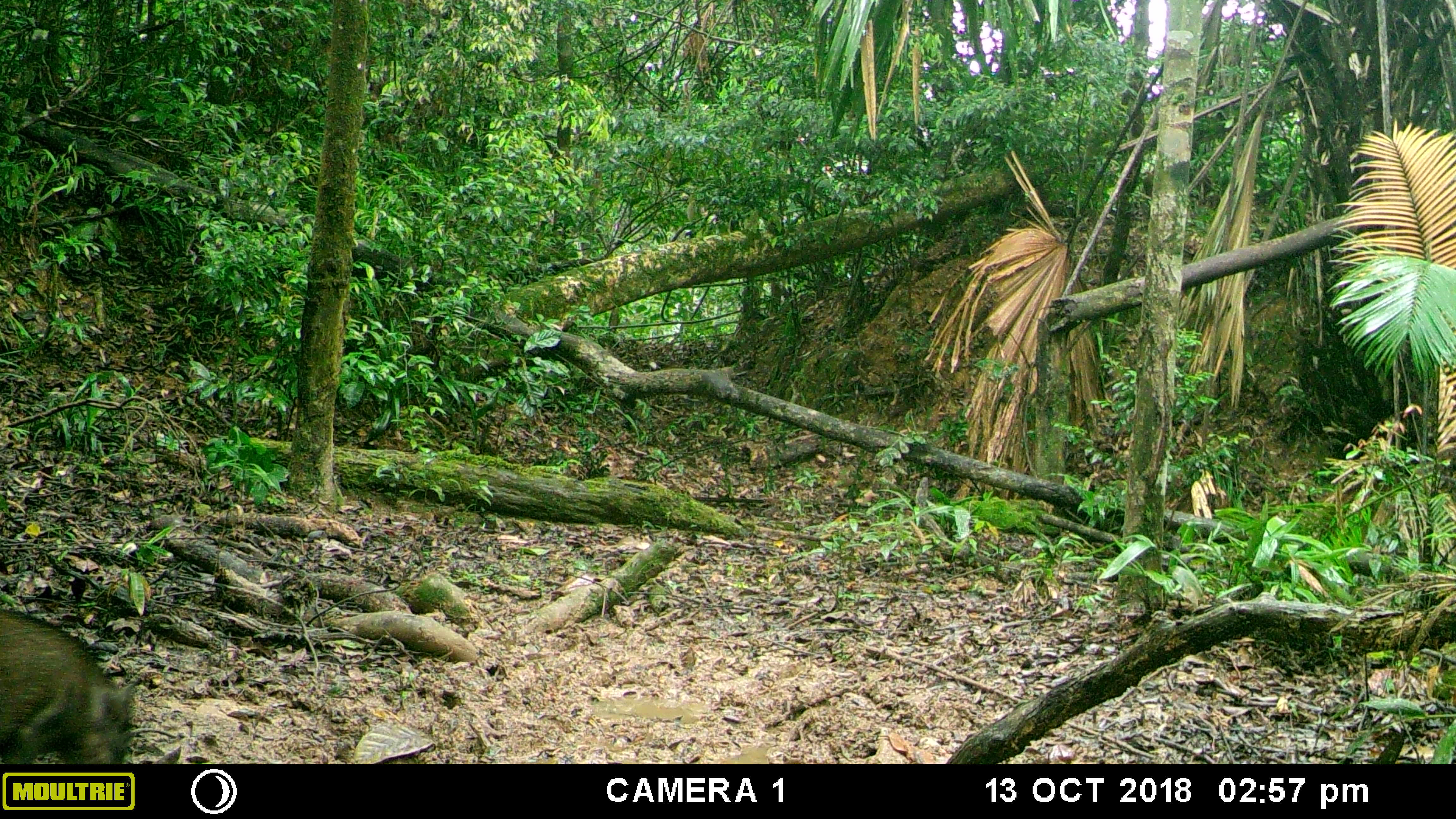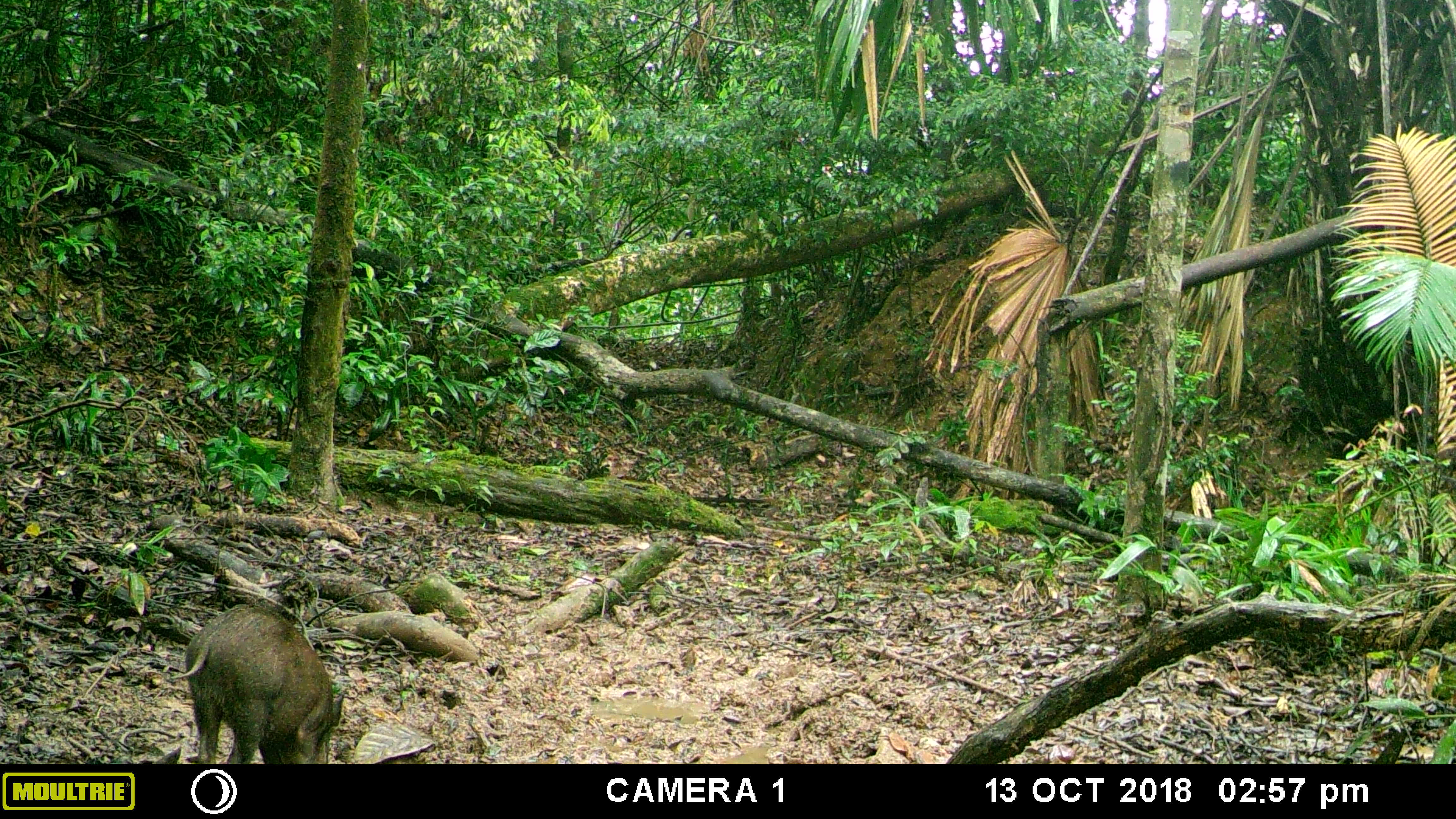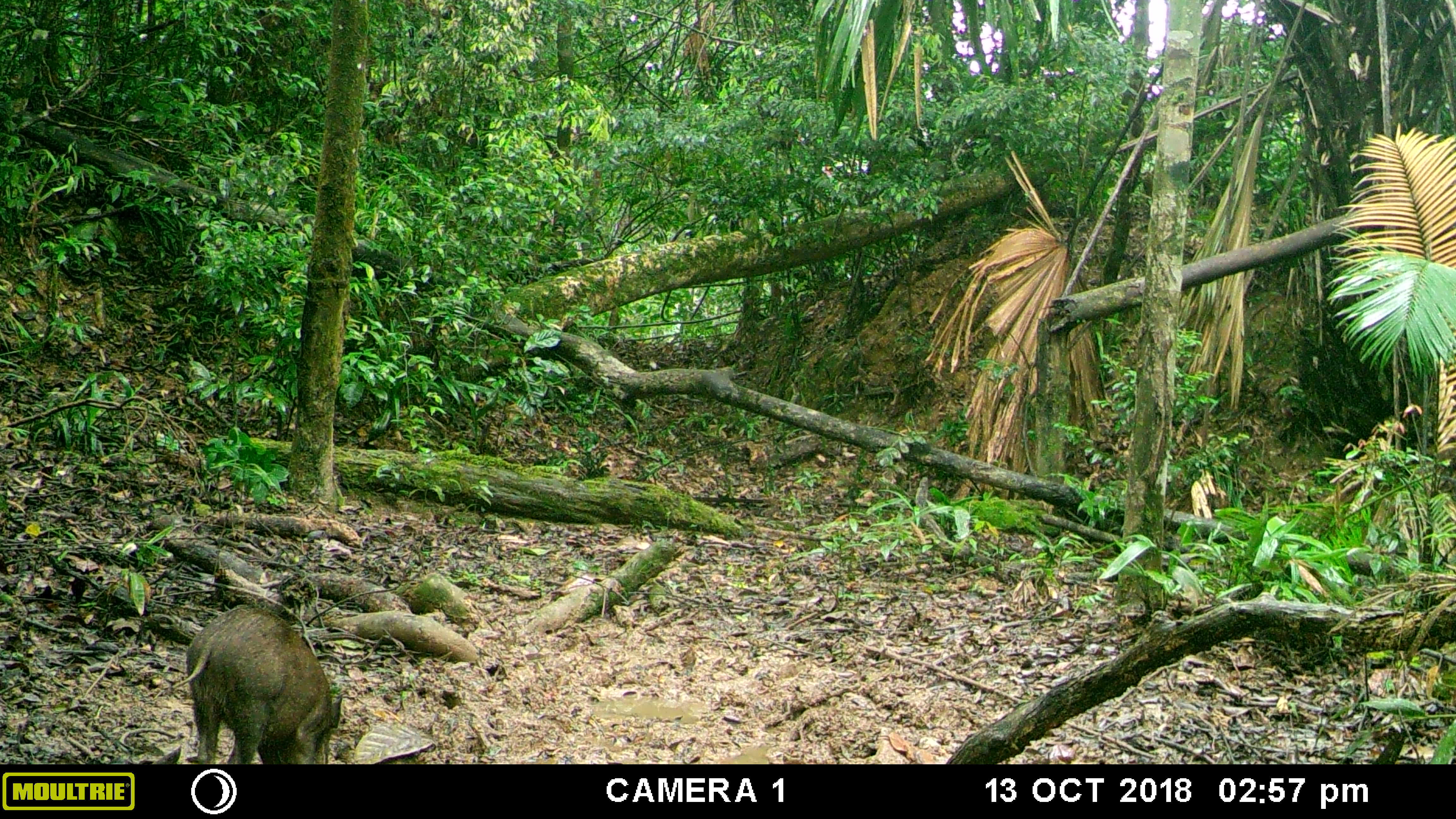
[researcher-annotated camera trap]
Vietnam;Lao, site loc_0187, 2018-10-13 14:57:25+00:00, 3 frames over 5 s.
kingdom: Animalia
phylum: Chordata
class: Mammalia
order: Artiodactyla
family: Suidae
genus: Sus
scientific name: Sus scrofa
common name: eurasian wild pig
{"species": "eurasian wild pig (Sus scrofa)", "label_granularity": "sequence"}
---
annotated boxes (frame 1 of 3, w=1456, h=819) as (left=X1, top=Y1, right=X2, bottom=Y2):
eurasian wild pig: (left=0, top=609, right=138, bottom=764)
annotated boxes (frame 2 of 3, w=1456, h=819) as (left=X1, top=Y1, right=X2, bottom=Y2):
eurasian wild pig: (left=169, top=603, right=344, bottom=764)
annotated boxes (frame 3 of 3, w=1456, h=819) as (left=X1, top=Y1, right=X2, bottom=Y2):
eurasian wild pig: (left=172, top=605, right=343, bottom=764)